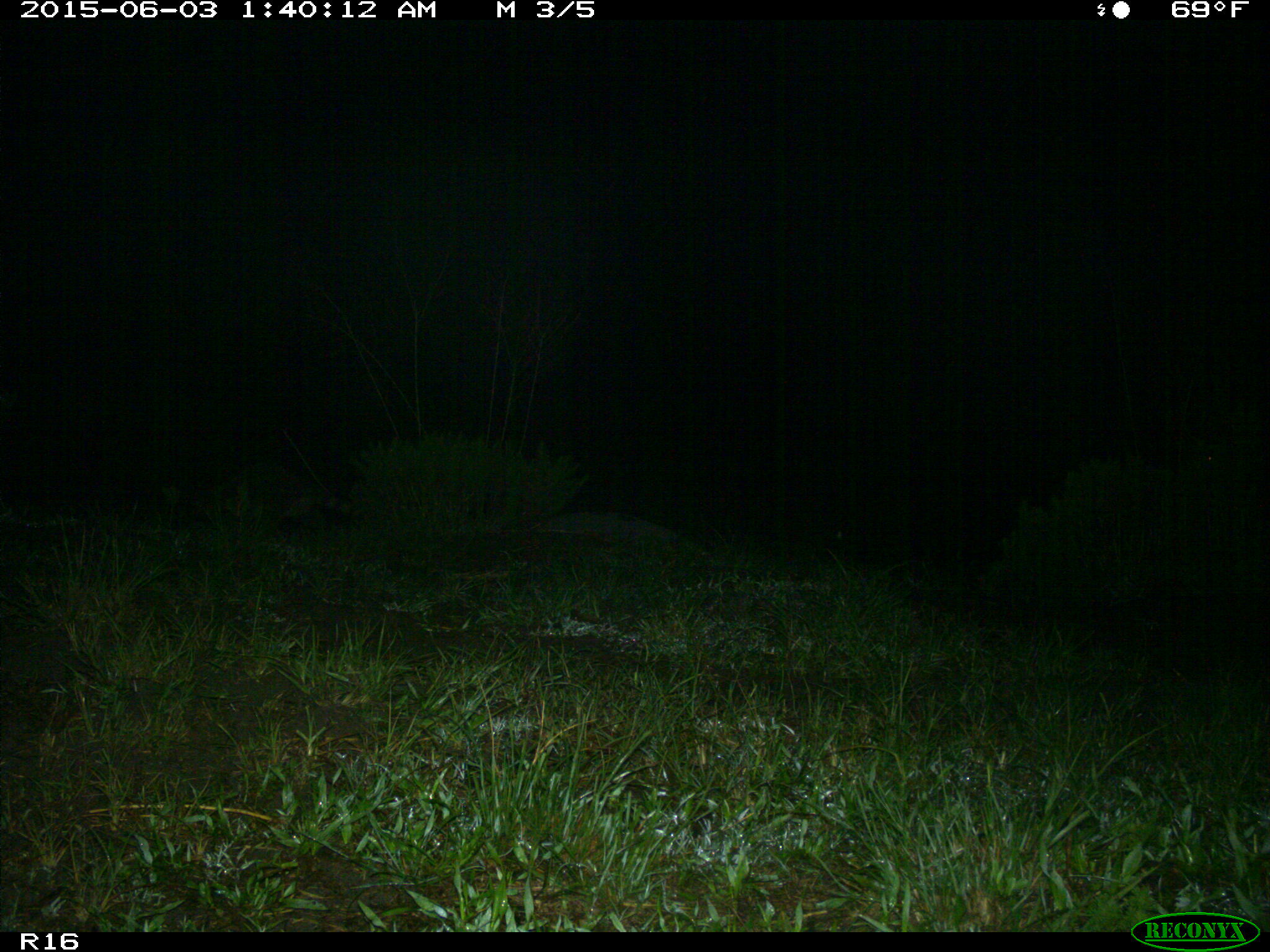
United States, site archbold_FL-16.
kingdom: Animalia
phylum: Chordata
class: Mammalia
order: Carnivora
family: Procyonidae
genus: Procyon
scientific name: Procyon lotor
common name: common raccoon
Procyon lotor (common raccoon).